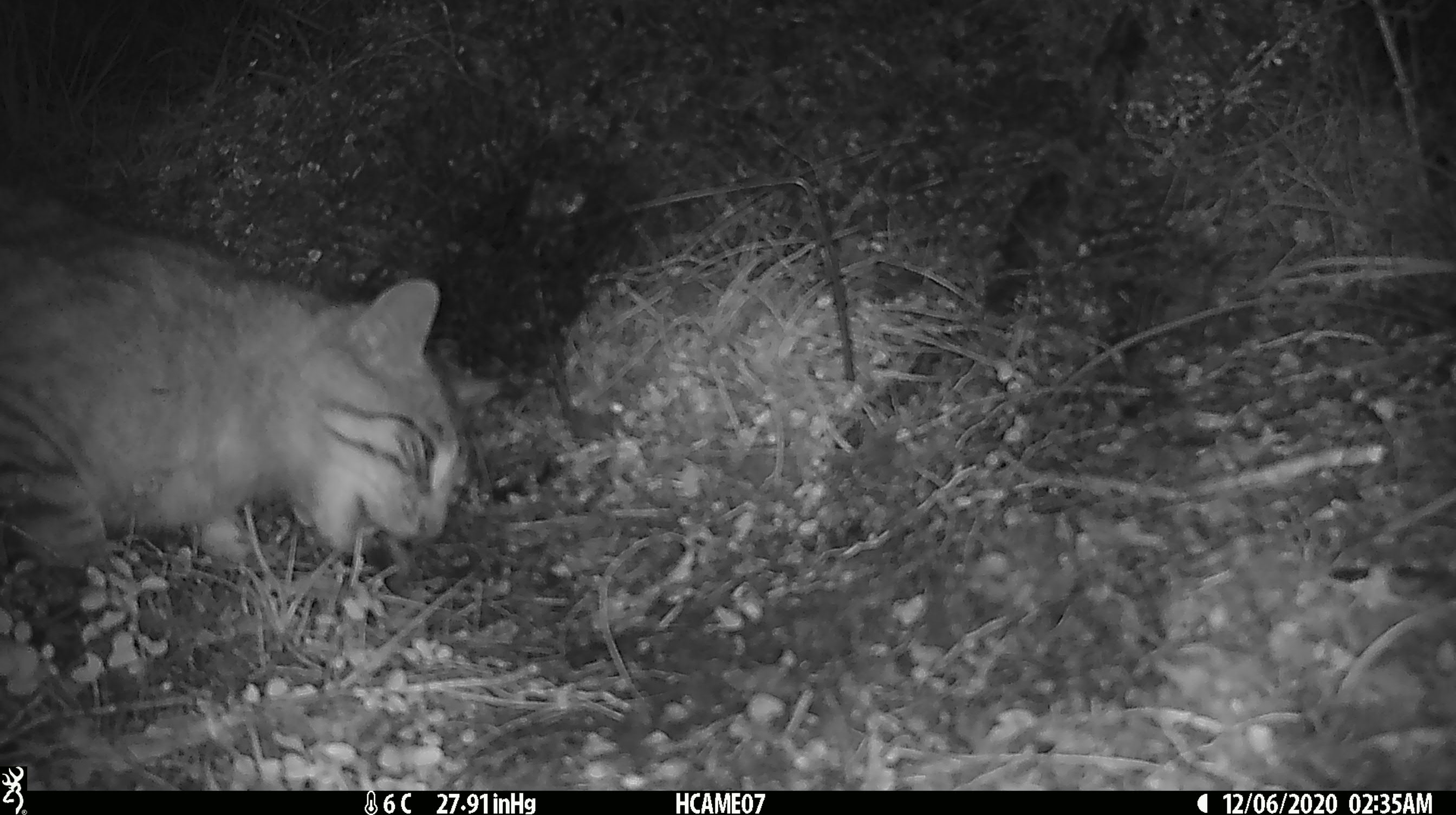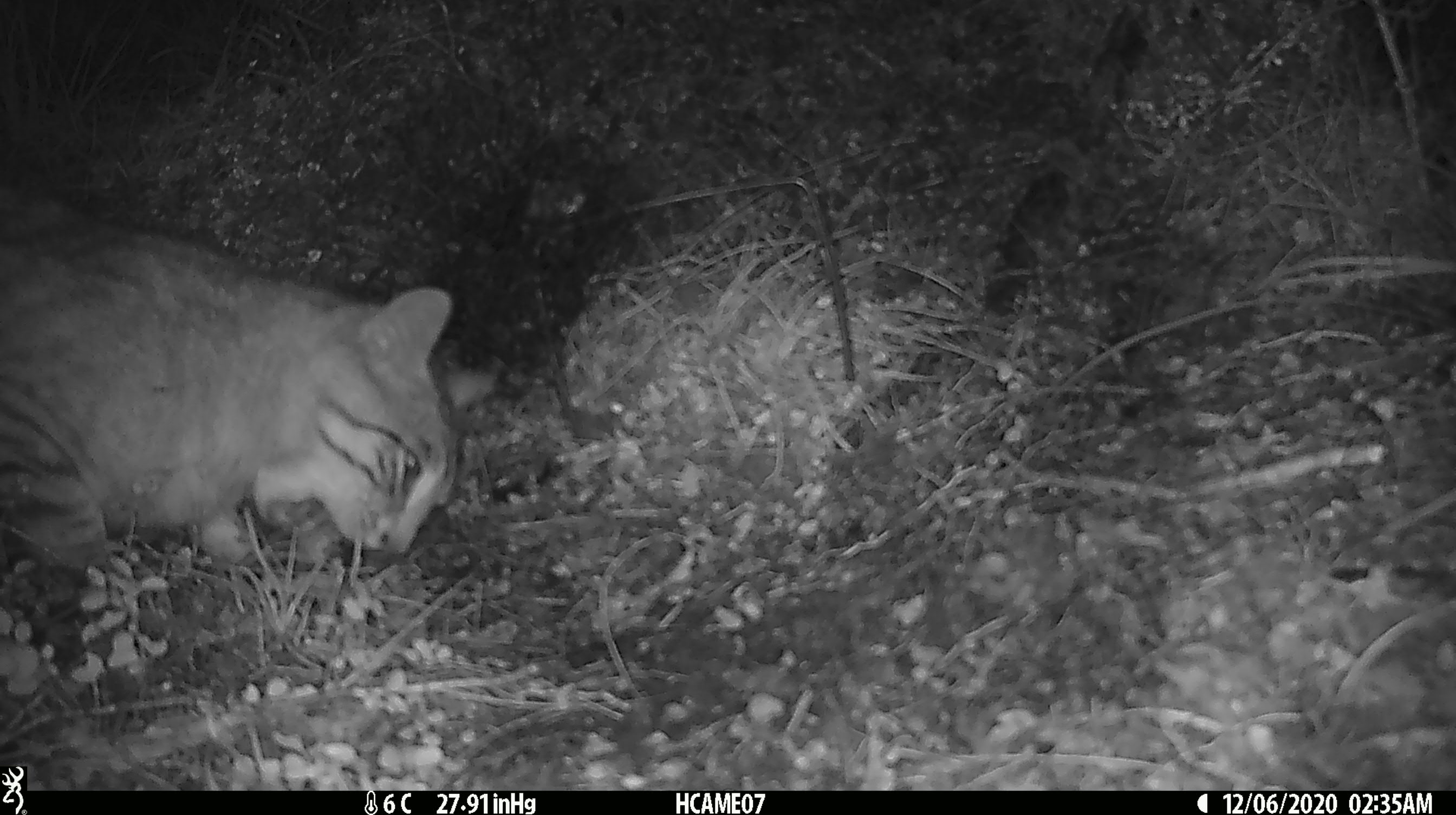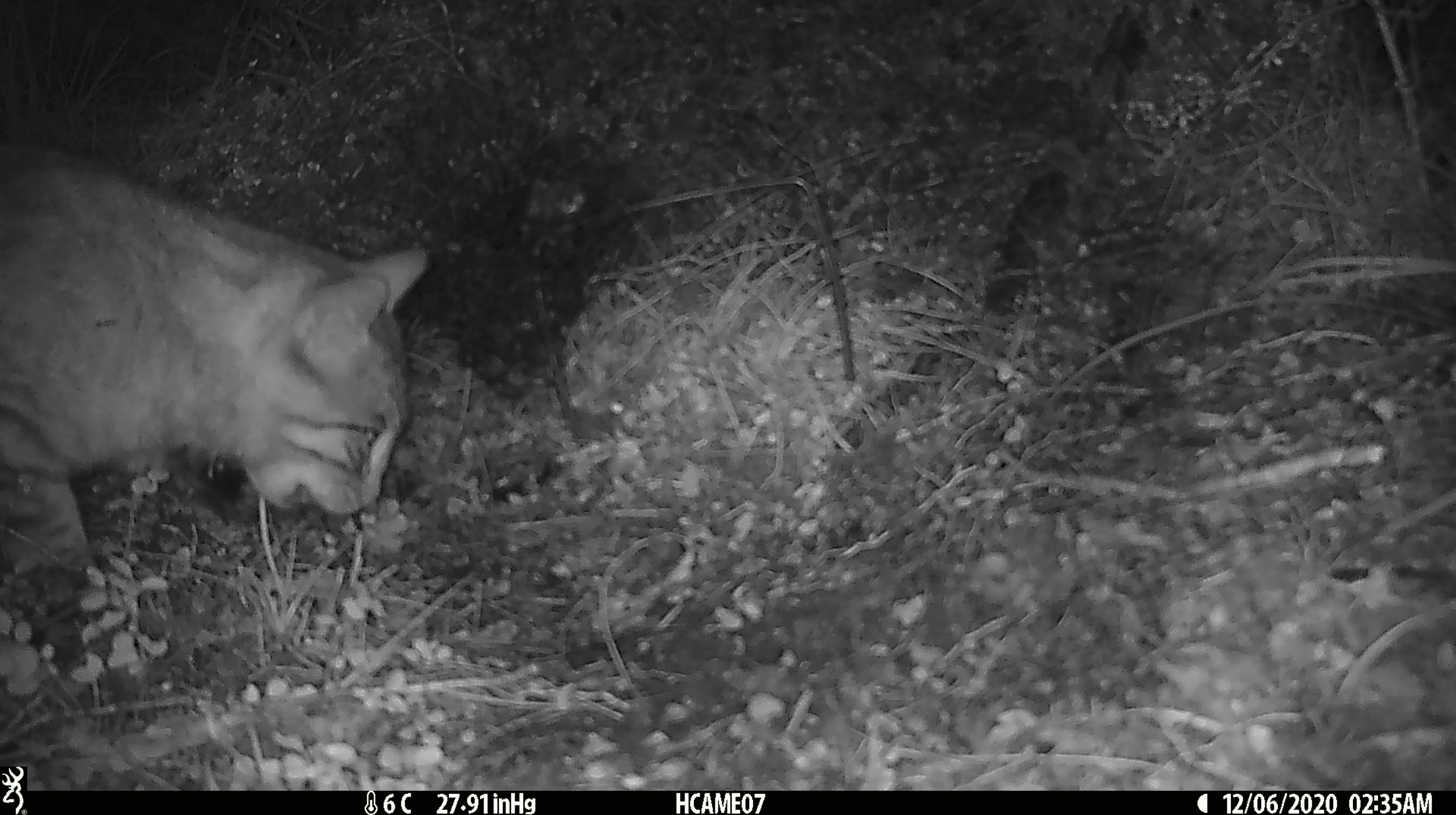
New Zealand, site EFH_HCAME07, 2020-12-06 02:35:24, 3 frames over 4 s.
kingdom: Animalia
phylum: Chordata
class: Mammalia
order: Carnivora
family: Felidae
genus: Felis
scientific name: Felis catus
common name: domestic cat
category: cat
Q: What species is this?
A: Cat (domestic cat) (Felis catus).